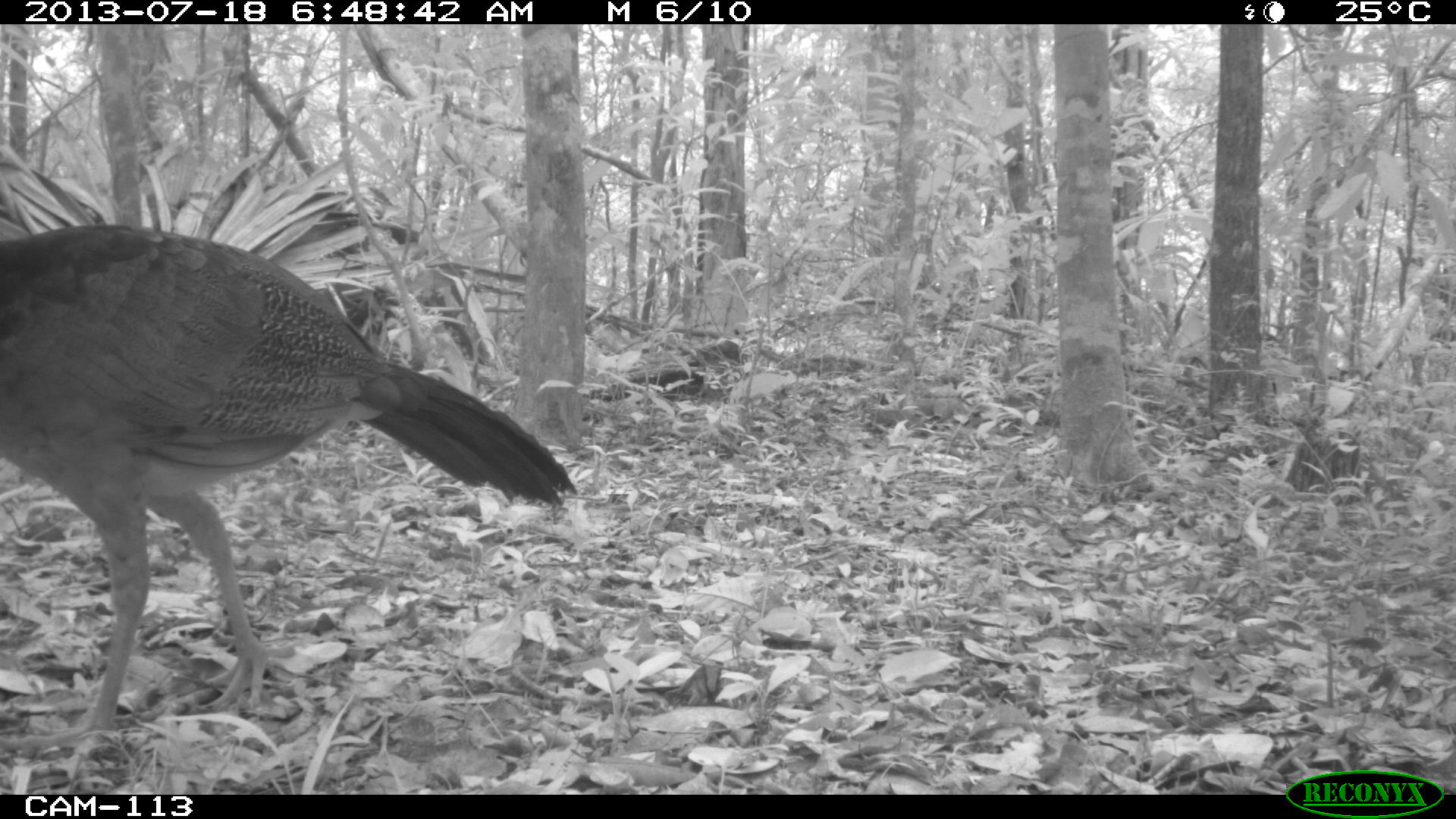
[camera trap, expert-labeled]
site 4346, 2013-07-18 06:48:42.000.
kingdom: Animalia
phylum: Chordata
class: Aves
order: Galliformes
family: Cracidae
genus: Crax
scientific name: Crax rubra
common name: great curassow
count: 1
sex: female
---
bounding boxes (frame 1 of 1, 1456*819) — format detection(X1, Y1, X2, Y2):
crax rubra: detection(0, 226, 577, 777)